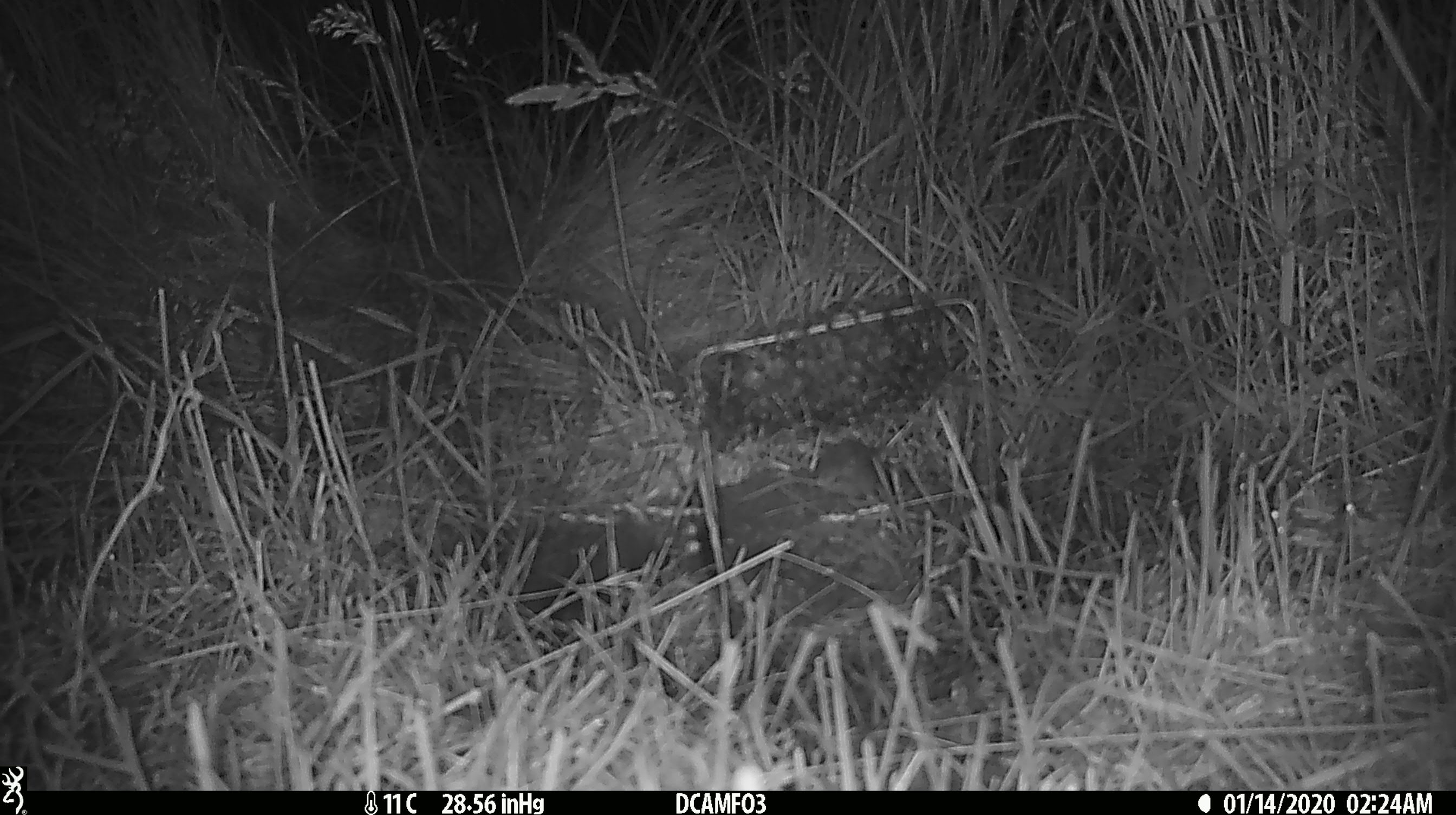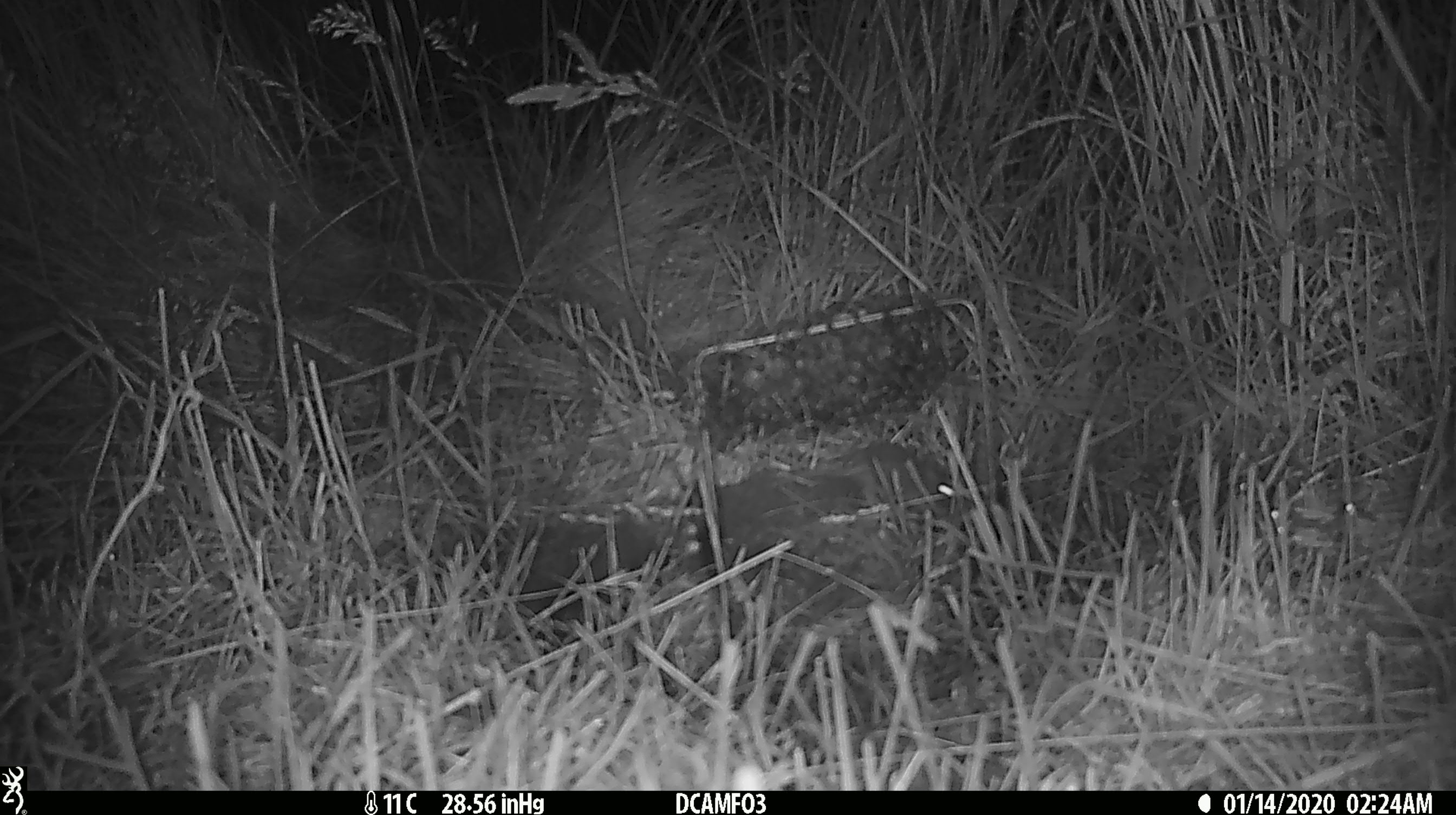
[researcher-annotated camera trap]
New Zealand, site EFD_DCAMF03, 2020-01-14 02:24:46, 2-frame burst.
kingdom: Animalia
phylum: Chordata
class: Mammalia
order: Rodentia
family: Muridae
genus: Mus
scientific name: Mus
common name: mouse